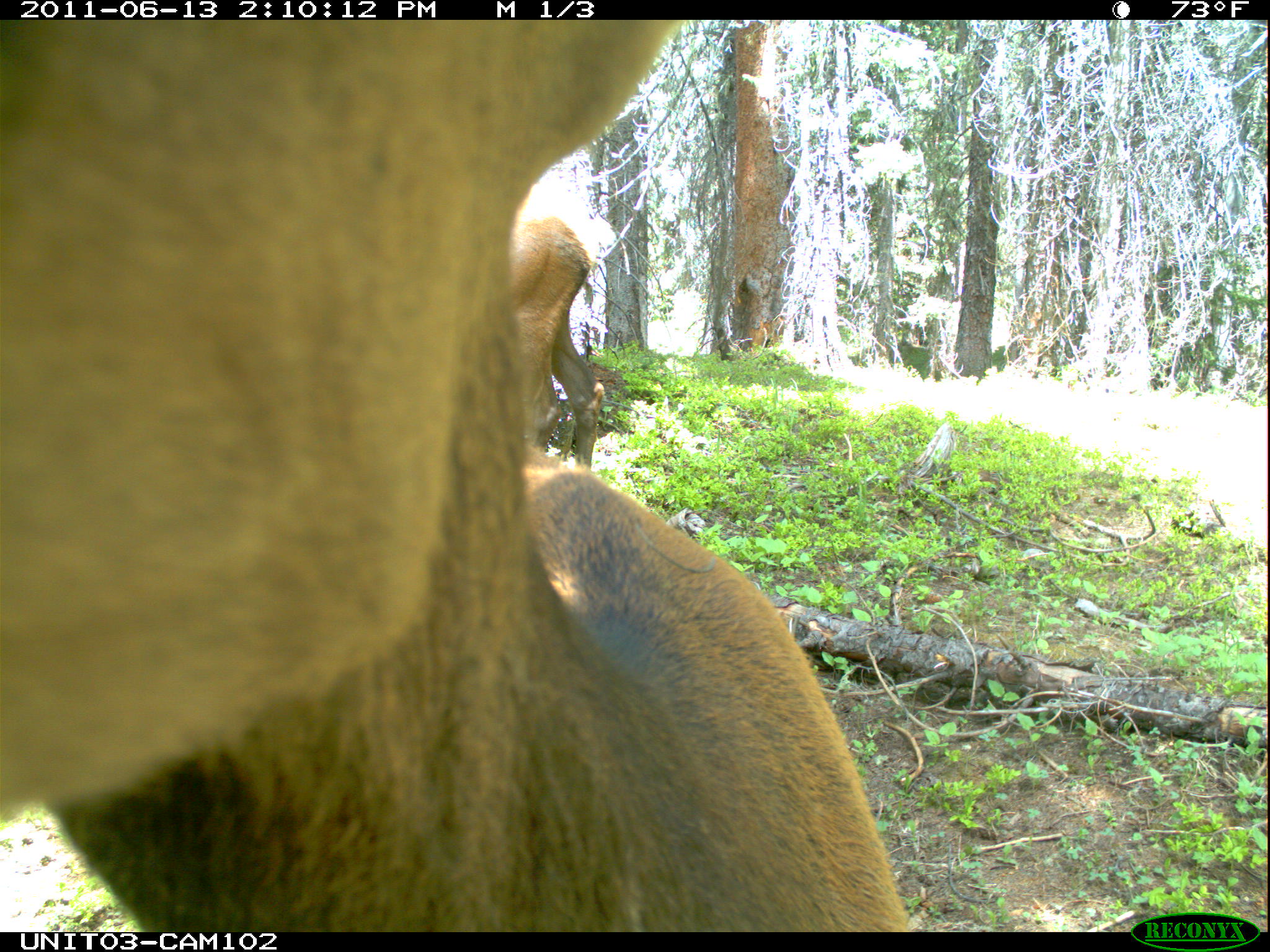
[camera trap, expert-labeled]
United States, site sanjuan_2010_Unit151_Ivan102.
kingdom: Animalia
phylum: Chordata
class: Mammalia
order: Artiodactyla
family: Cervidae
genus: Cervus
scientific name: Cervus elaphus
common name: red deer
Cervus elaphus (red deer).